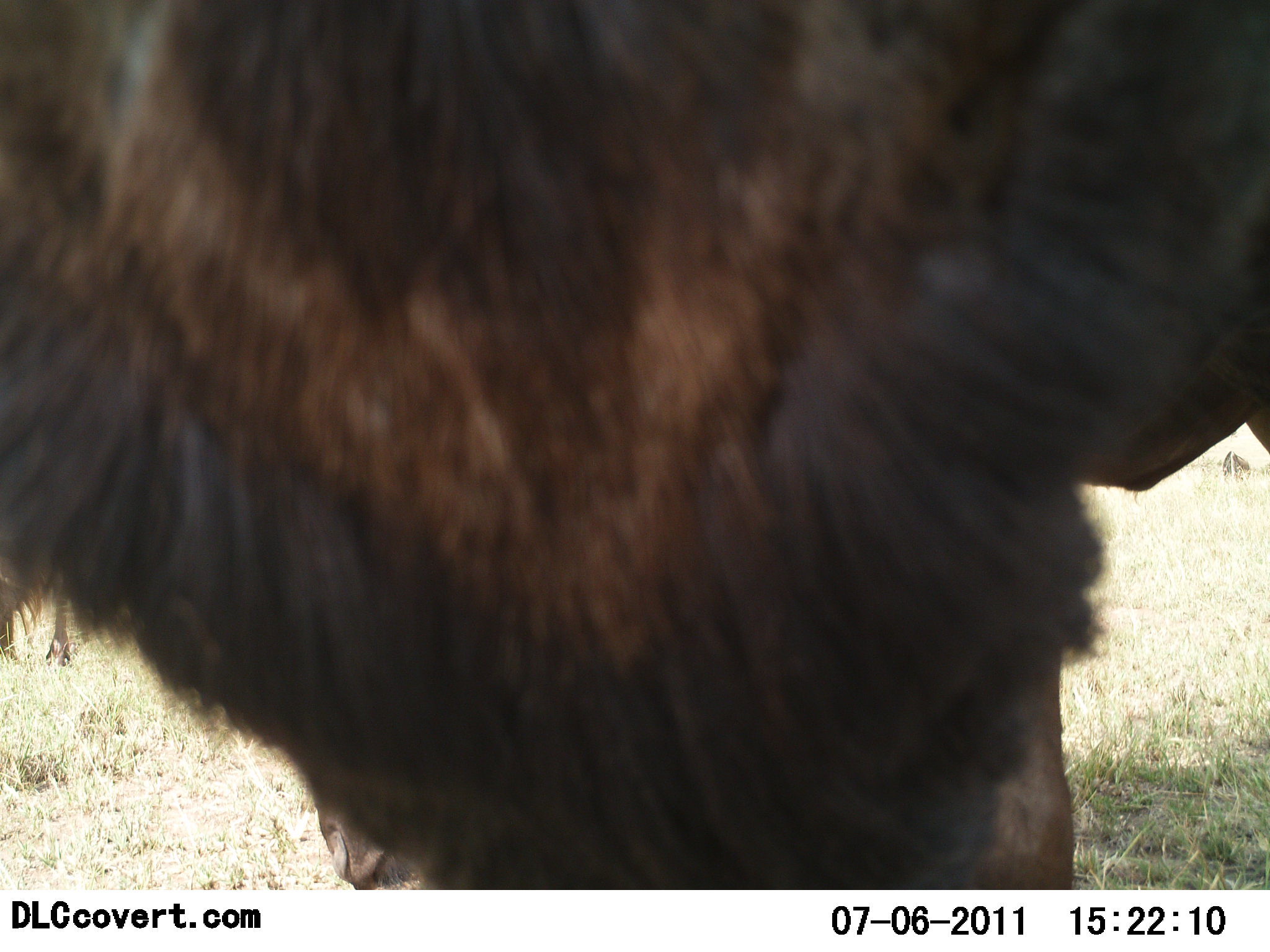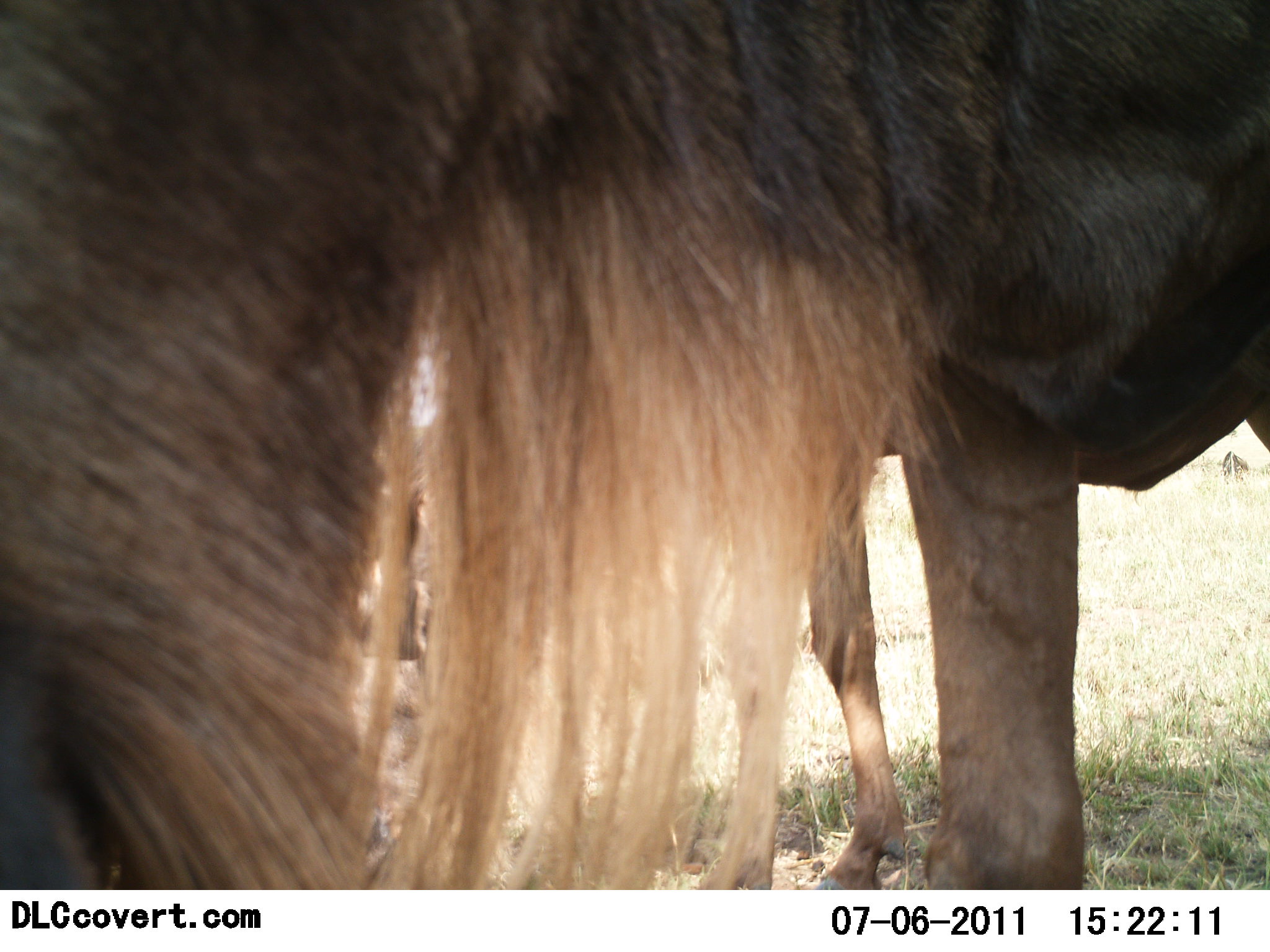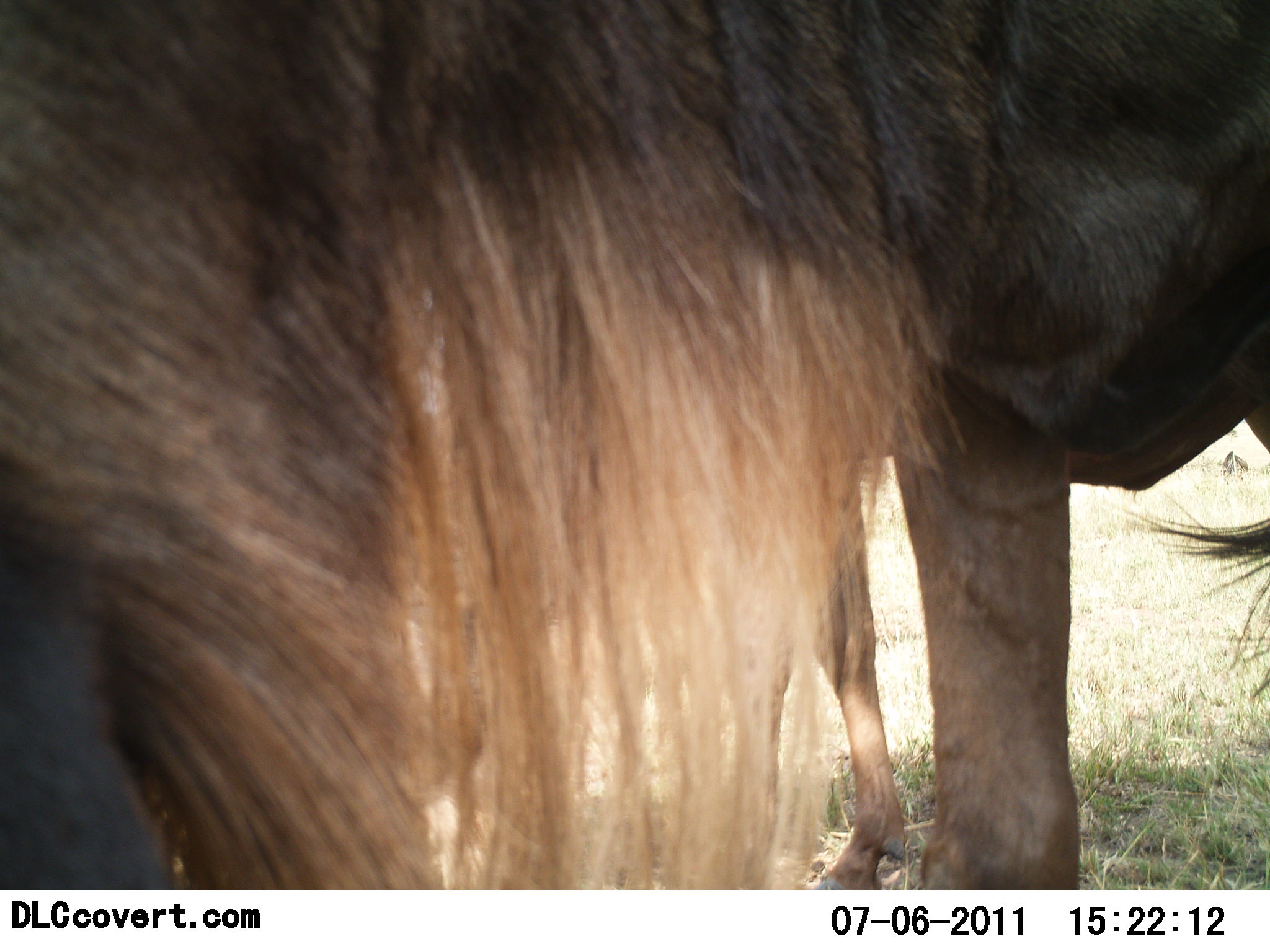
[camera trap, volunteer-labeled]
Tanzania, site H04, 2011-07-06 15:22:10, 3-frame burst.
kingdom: Animalia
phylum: Chordata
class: Mammalia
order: Artiodactyla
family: Bovidae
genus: Connochaetes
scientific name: Connochaetes taurinus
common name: blue wildebeest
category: wildebeest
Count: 2.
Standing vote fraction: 60%.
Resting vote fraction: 20%.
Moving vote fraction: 10%.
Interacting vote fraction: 0%.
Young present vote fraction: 0%.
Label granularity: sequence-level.